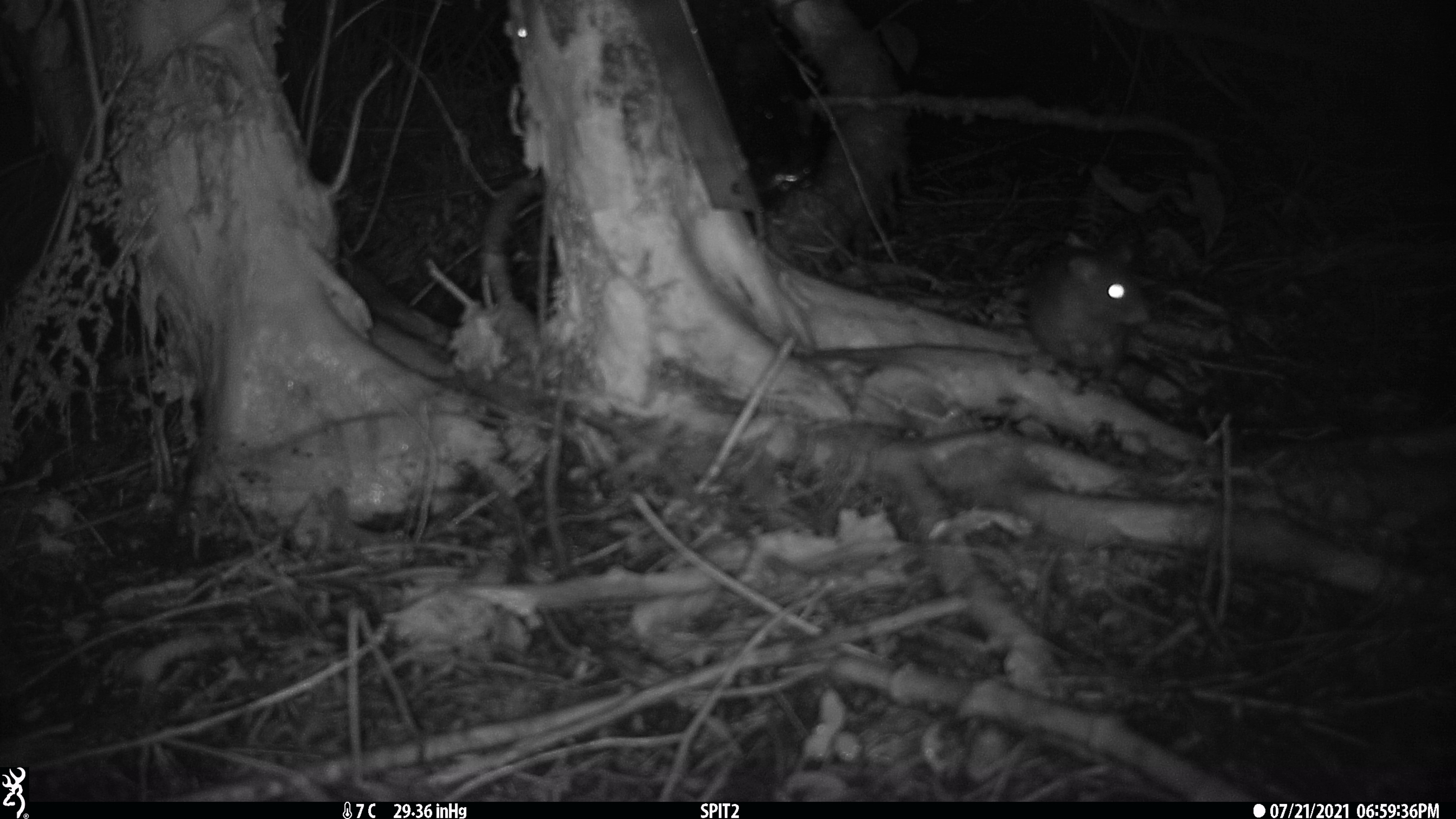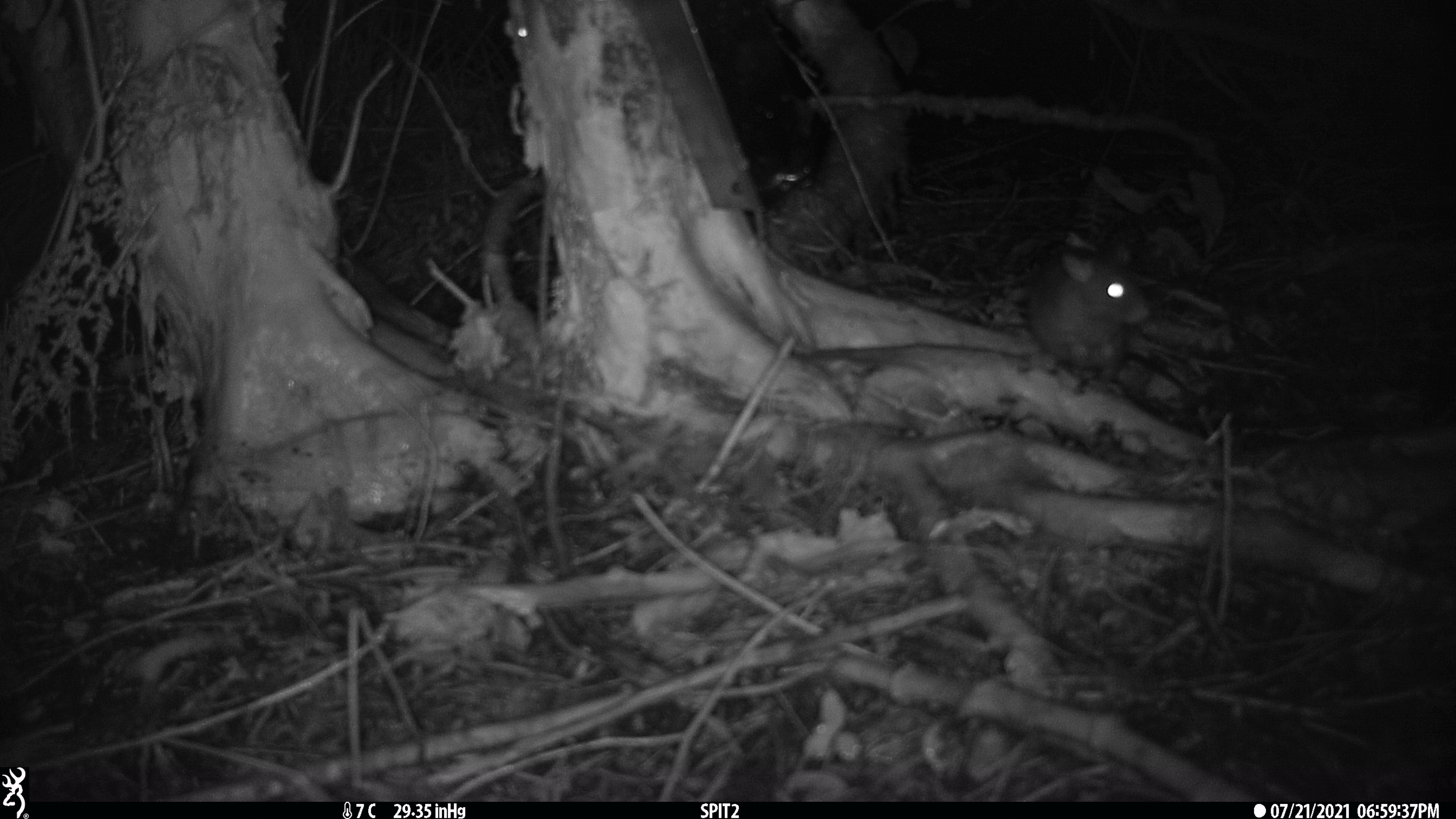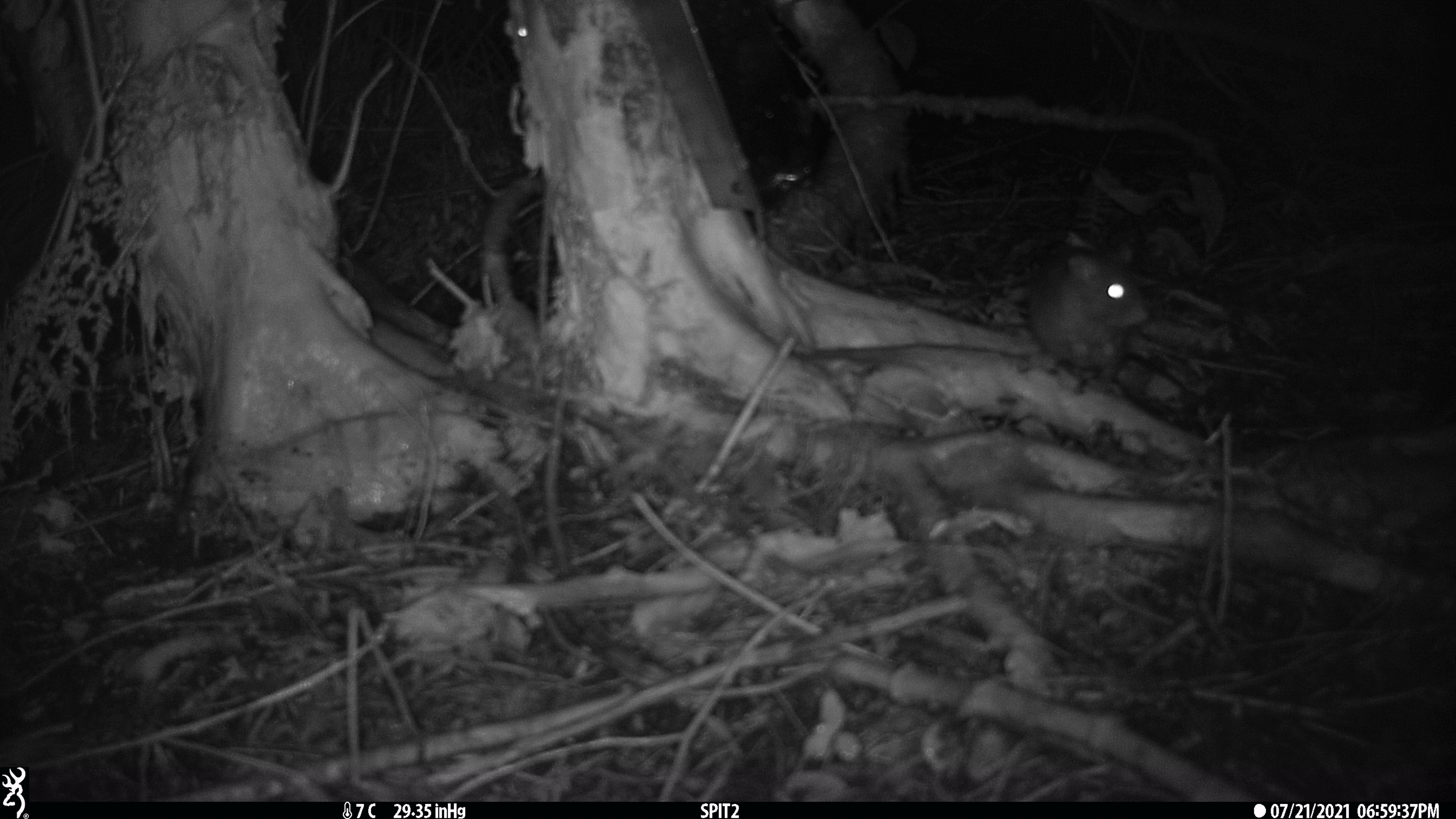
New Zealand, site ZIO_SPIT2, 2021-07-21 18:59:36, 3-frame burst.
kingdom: Animalia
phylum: Chordata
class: Mammalia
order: Rodentia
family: Muridae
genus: Rattus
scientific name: Rattus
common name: rat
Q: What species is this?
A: Rat (Rattus).